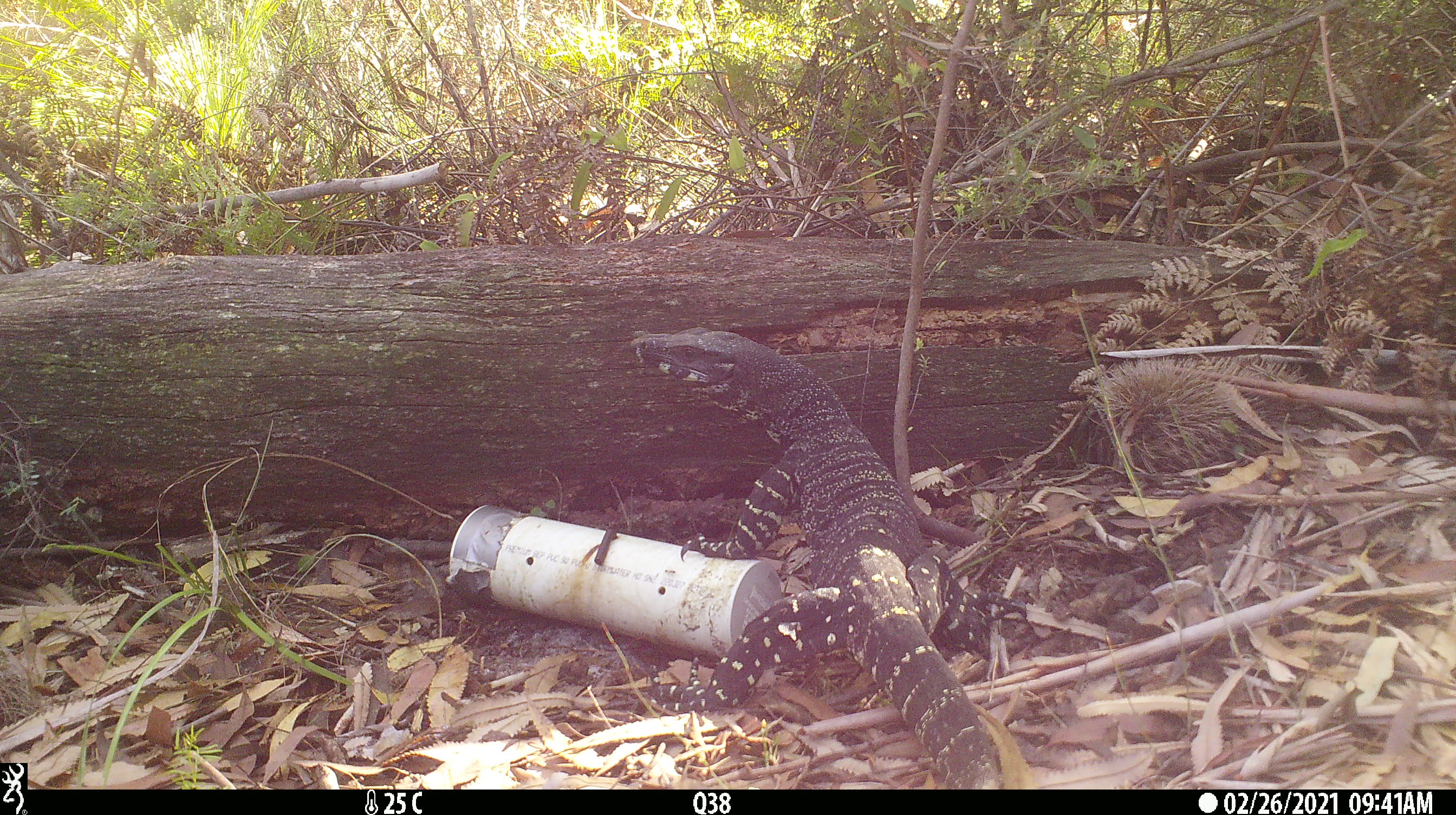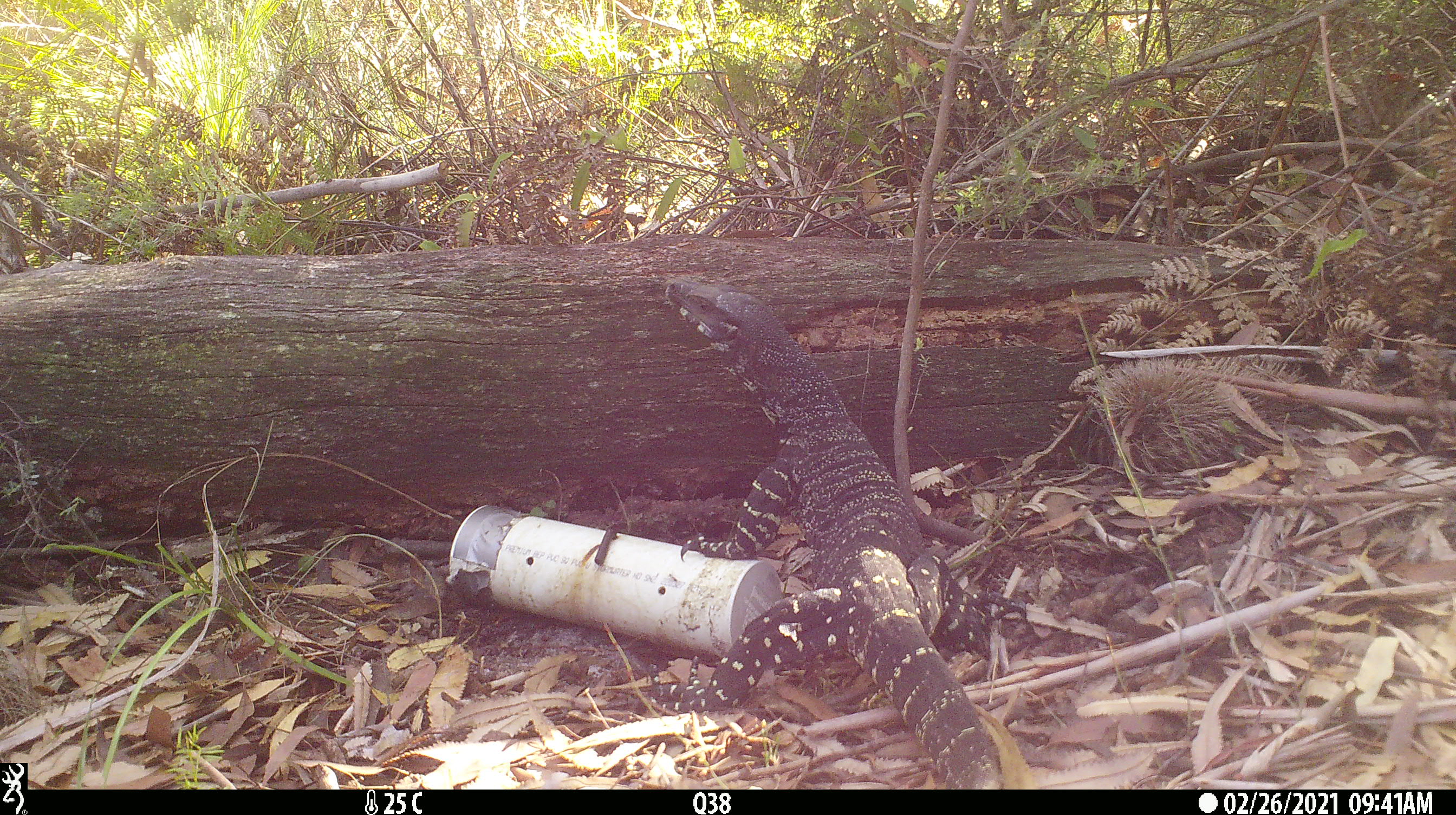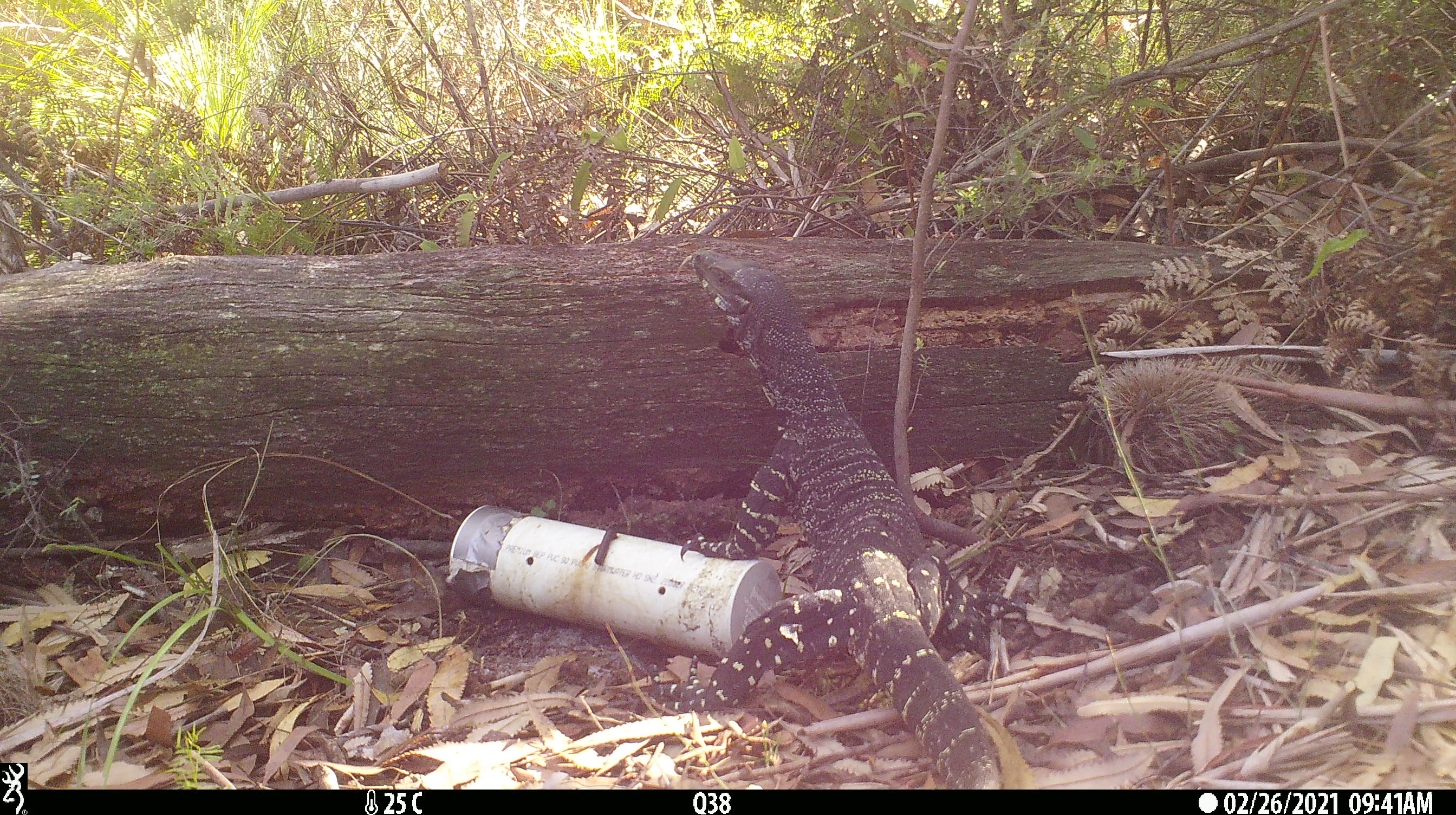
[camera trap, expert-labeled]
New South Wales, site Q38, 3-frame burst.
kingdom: Animalia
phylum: Chordata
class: Reptilia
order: Squamata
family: Varanidae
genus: Varanus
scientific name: Varanus varius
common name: lace monitor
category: goanna